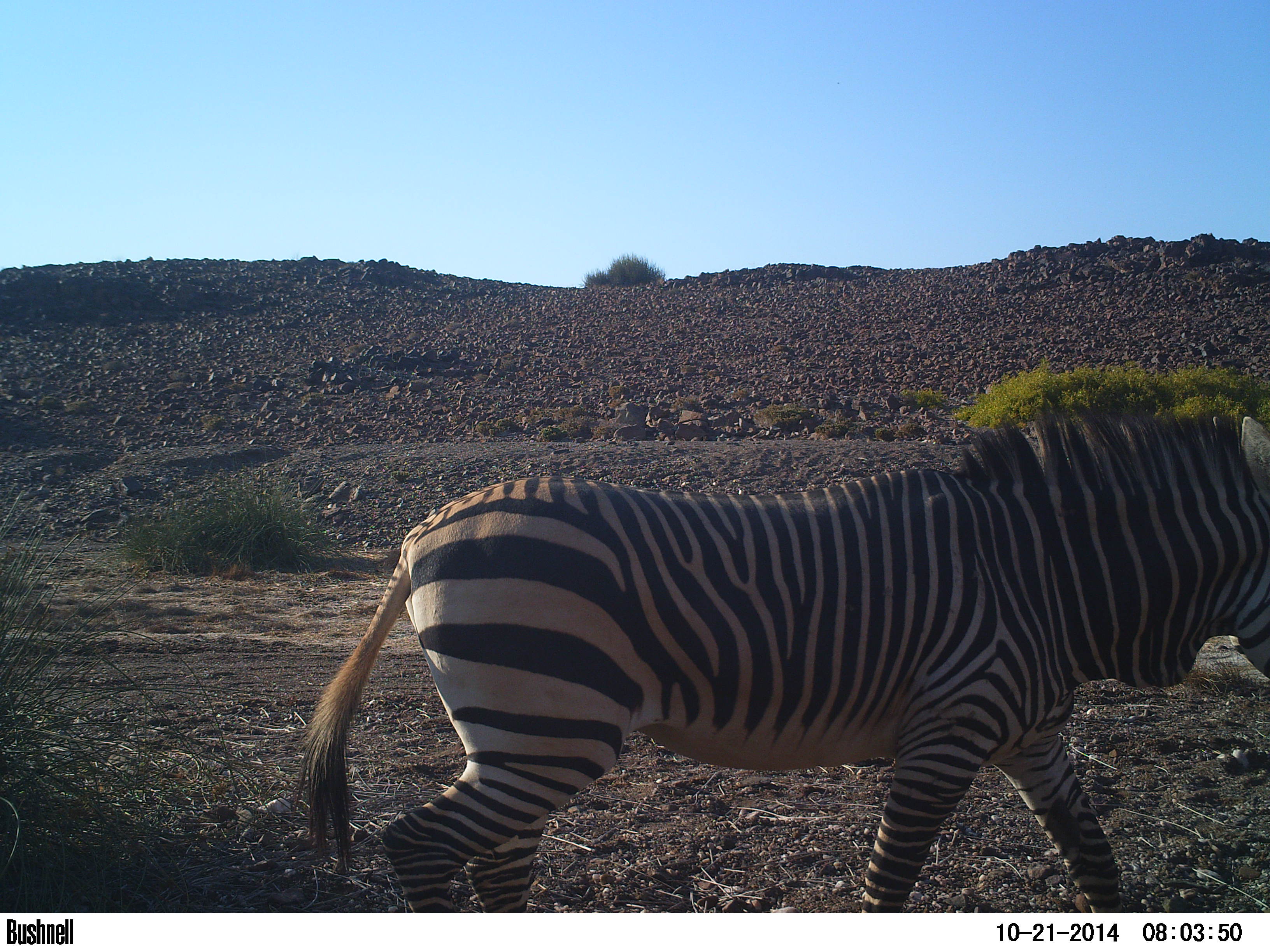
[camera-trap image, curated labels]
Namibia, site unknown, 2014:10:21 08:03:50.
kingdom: Animalia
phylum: Chordata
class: Mammalia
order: Perissodactyla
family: Equidae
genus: Equus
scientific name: Equus zebra hartmannae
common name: hartmann's mountain zebra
Equus zebra hartmannae (hartmann's mountain zebra).